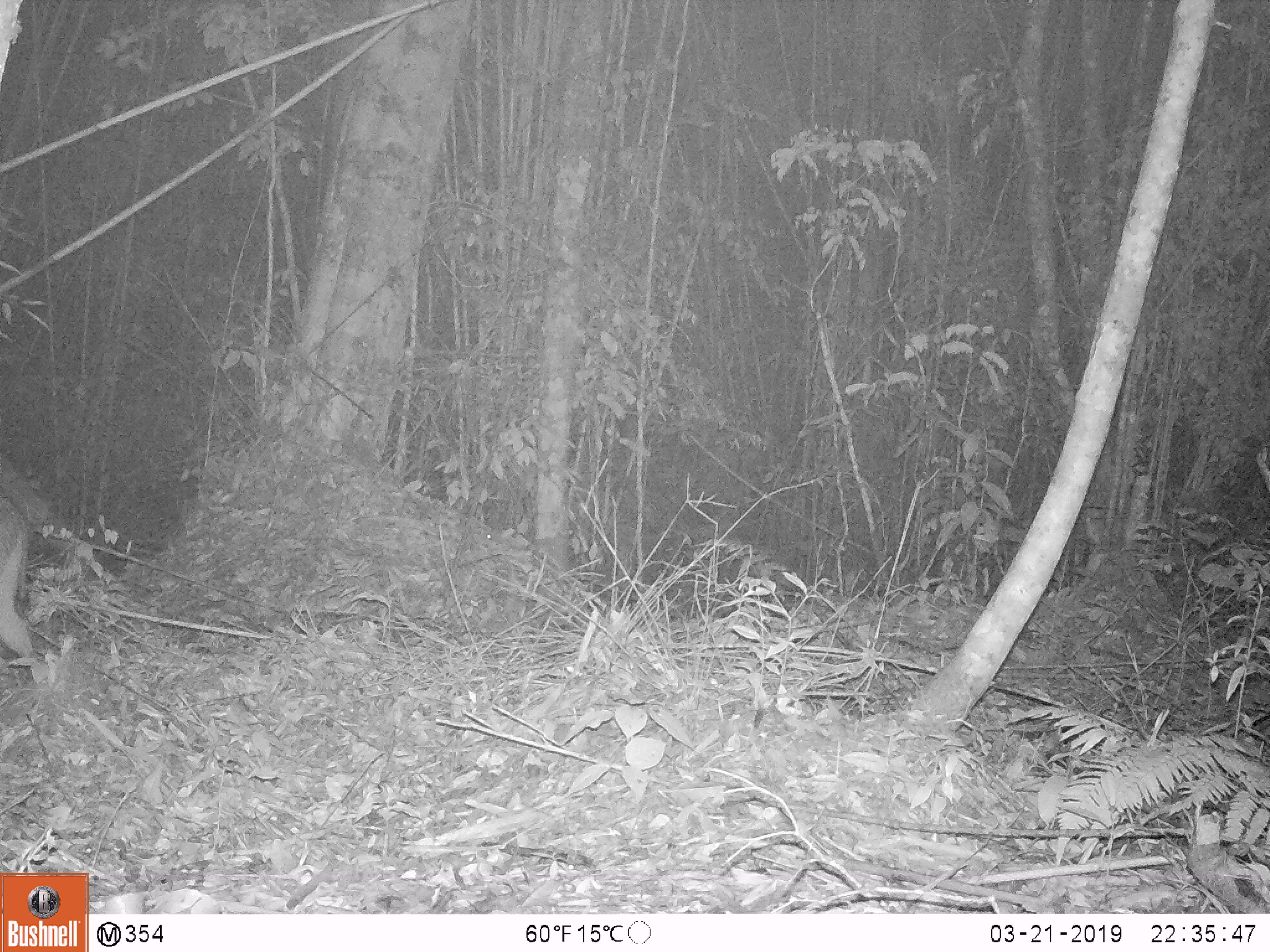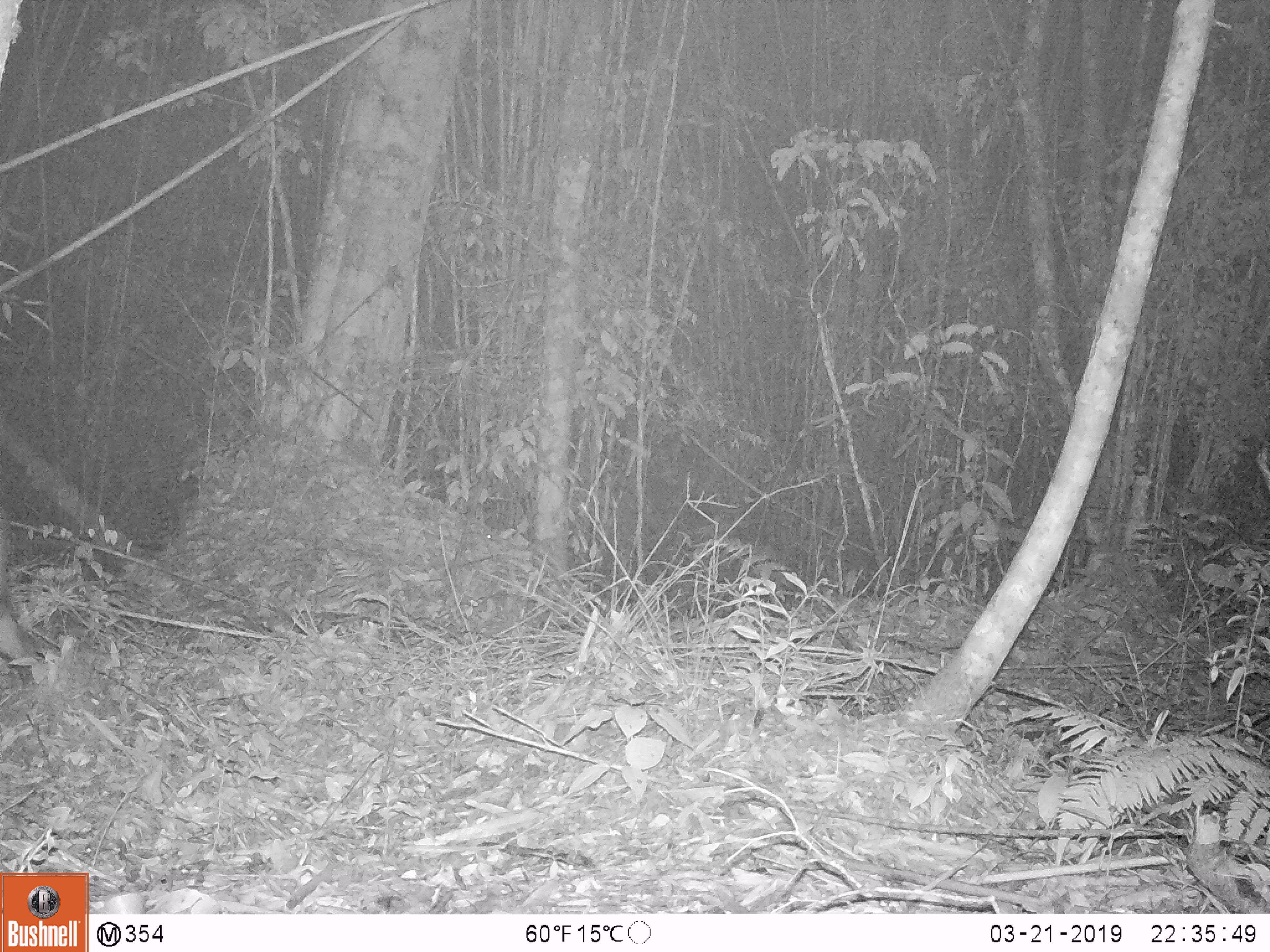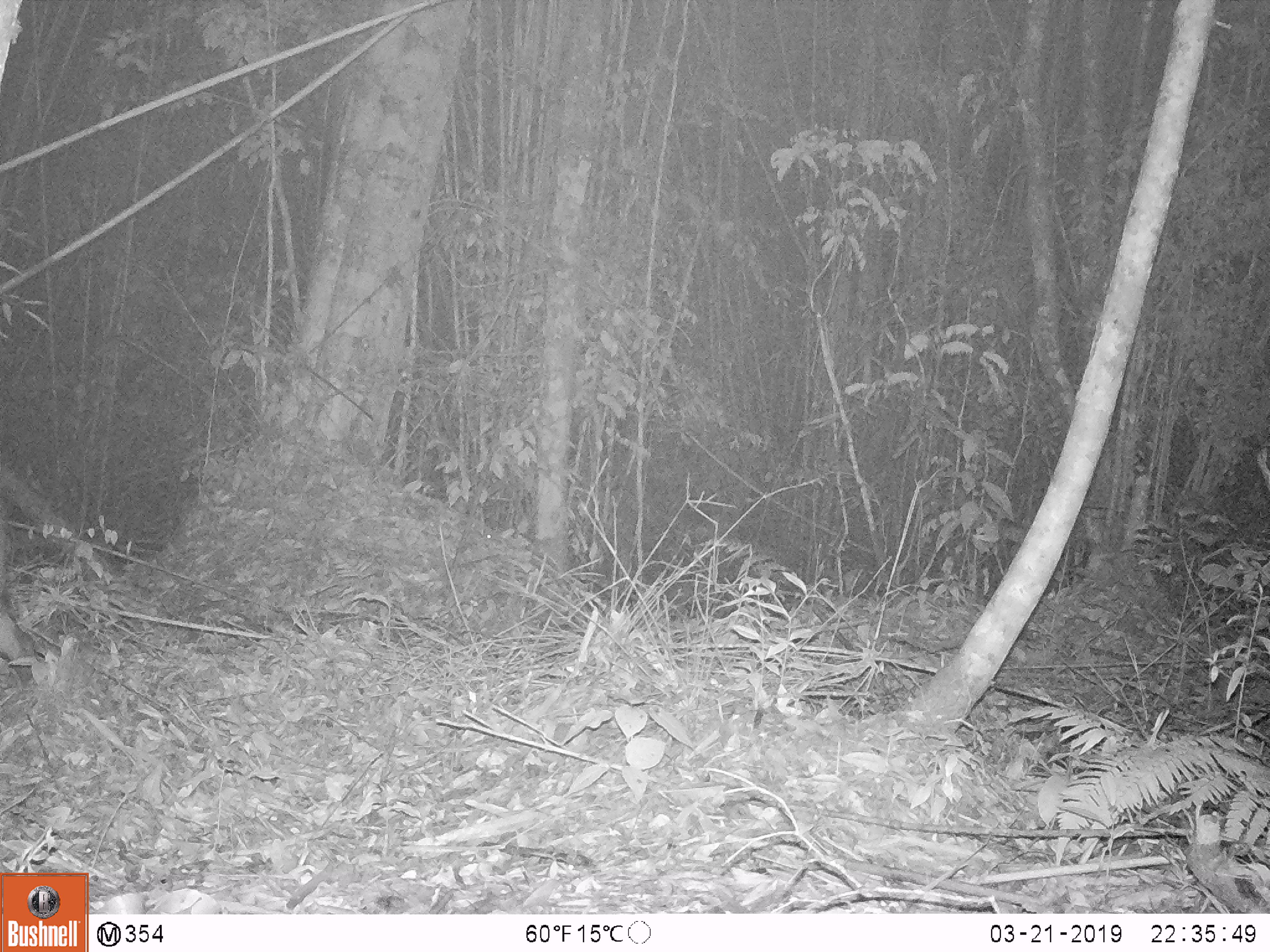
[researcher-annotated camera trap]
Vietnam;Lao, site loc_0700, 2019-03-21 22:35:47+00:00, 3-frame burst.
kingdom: Animalia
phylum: Chordata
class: Mammalia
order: Artiodactyla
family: Suidae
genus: Sus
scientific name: Sus scrofa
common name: eurasian wild pig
Eurasian wild pig (Sus scrofa). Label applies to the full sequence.